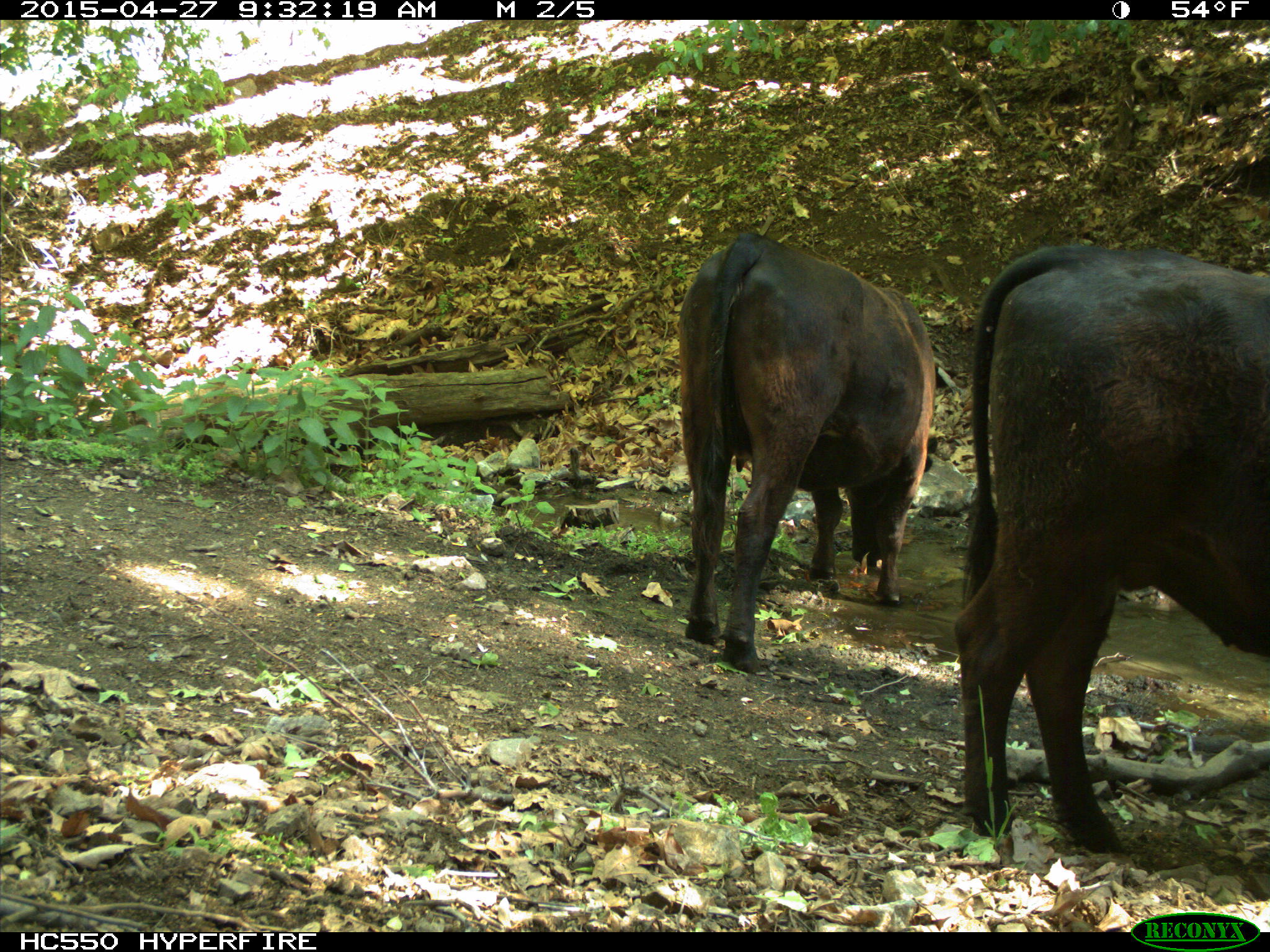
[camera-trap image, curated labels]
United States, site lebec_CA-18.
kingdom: Animalia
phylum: Chordata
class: Mammalia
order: Artiodactyla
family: Bovidae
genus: Bos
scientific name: Bos taurus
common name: domestic cow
Bos taurus (domestic cow).